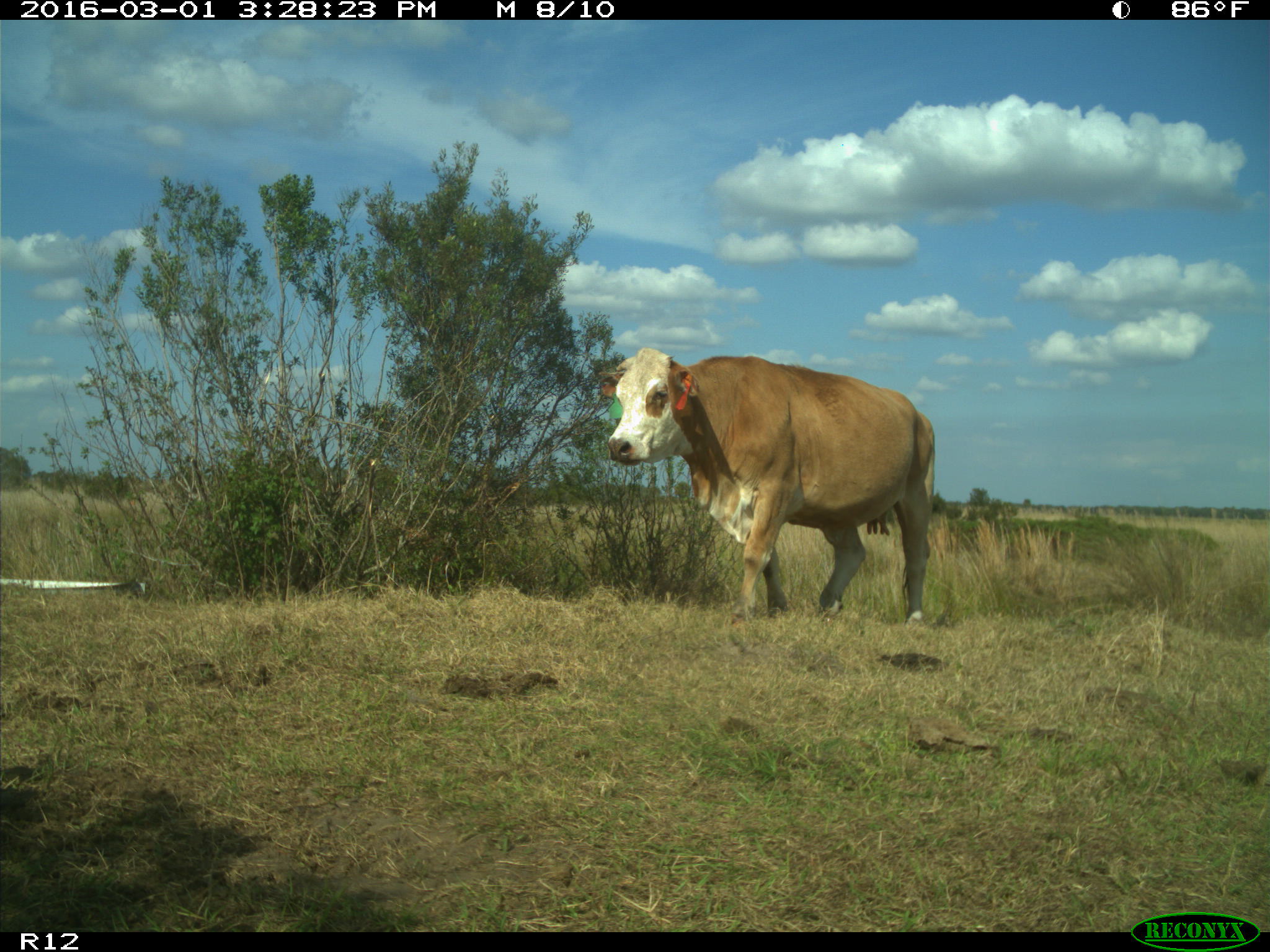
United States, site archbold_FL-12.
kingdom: Animalia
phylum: Chordata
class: Mammalia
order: Artiodactyla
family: Bovidae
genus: Bos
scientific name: Bos taurus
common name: domestic cow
Bos taurus (domestic cow).